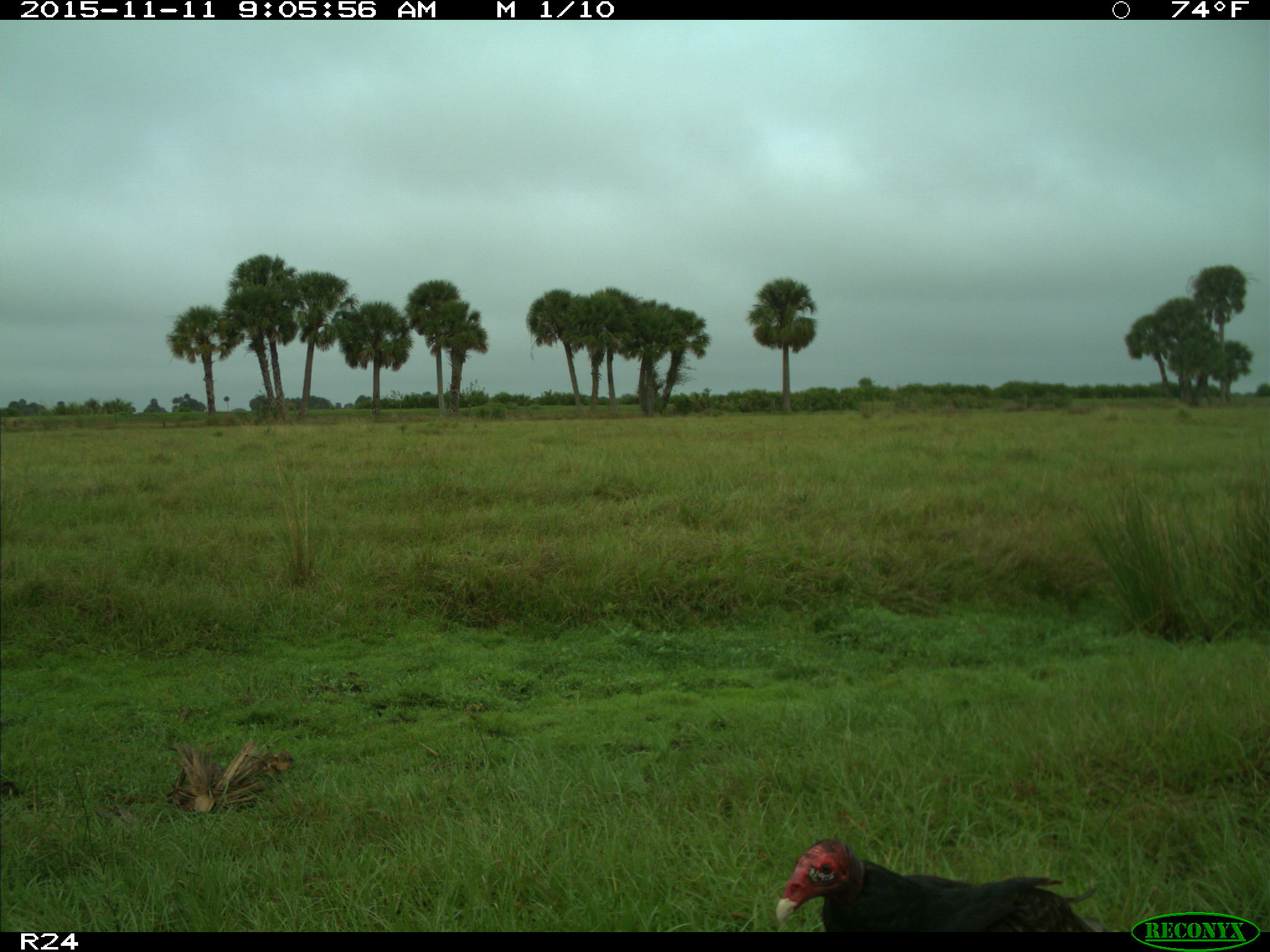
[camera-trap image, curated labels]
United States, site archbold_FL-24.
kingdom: Animalia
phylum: Chordata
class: Aves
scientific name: Aves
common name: birds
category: unidentified bird